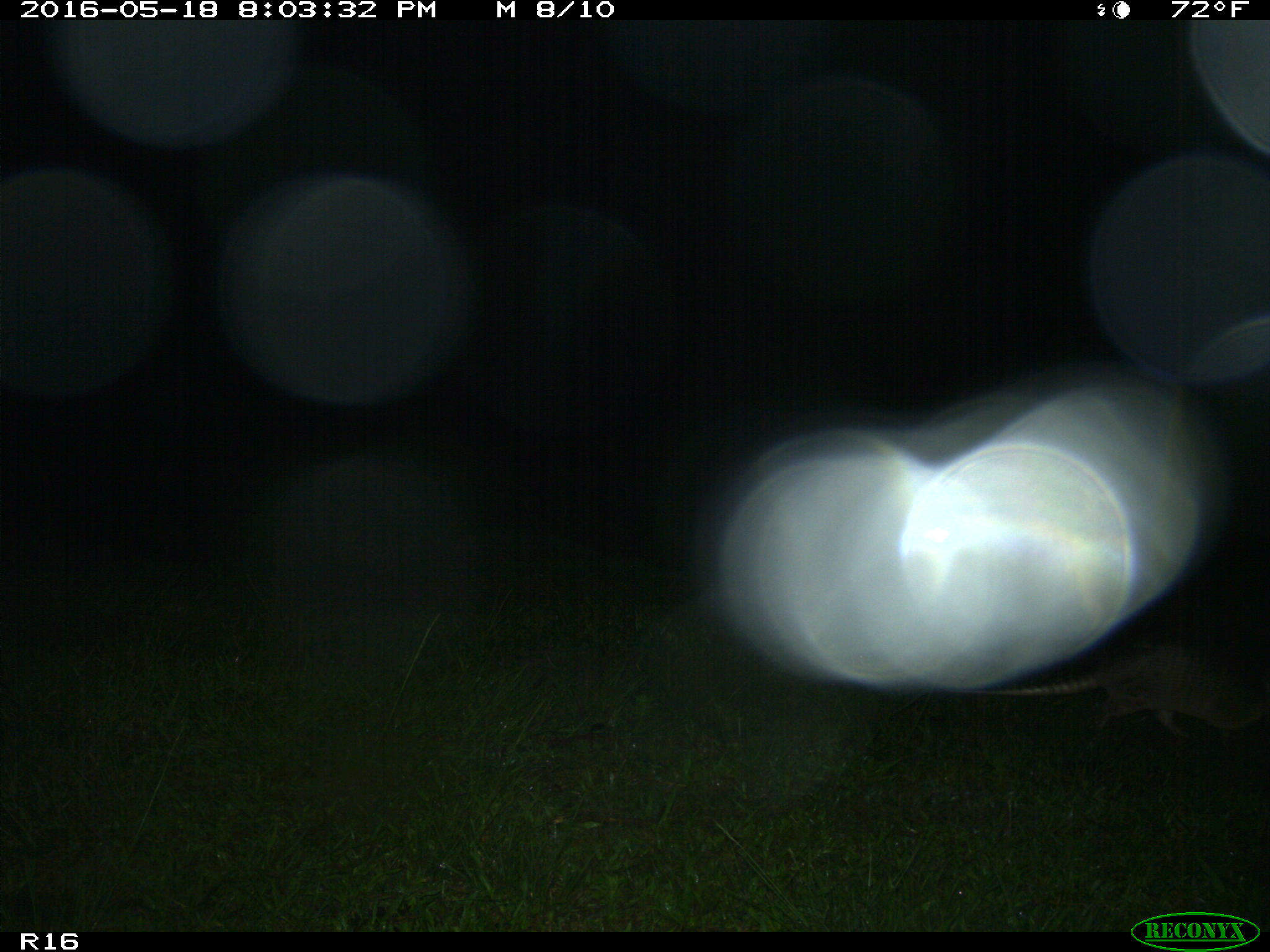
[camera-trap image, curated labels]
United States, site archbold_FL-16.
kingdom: Animalia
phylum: Chordata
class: Mammalia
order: Cingulata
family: Dasypodidae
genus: Dasypus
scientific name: Dasypus novemcinctus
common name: nine-banded armadillo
Dasypus novemcinctus (nine-banded armadillo).